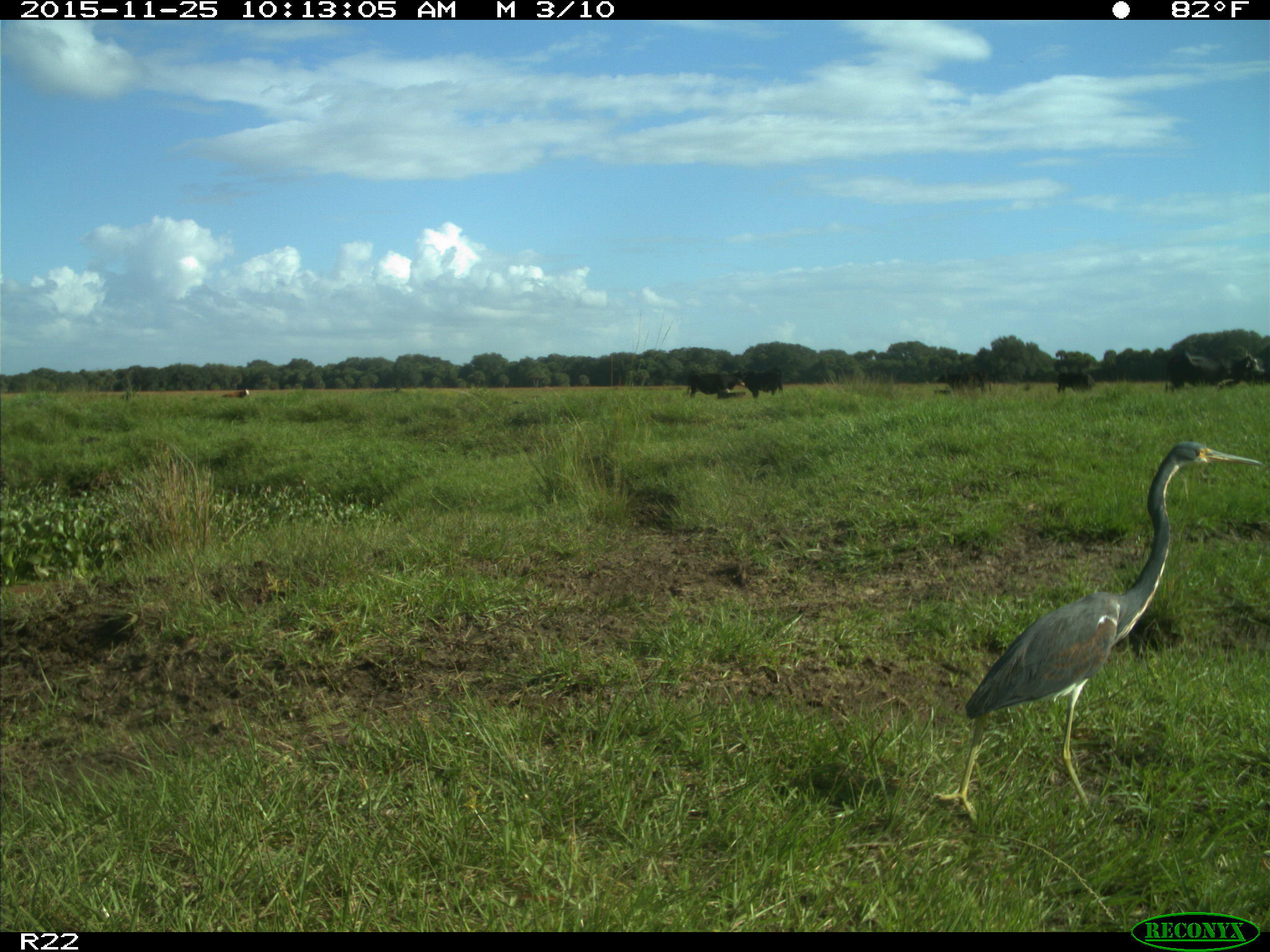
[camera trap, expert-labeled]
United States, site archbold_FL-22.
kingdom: Animalia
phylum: Chordata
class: Mammalia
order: Artiodactyla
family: Bovidae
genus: Bos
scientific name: Bos taurus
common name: domestic cow